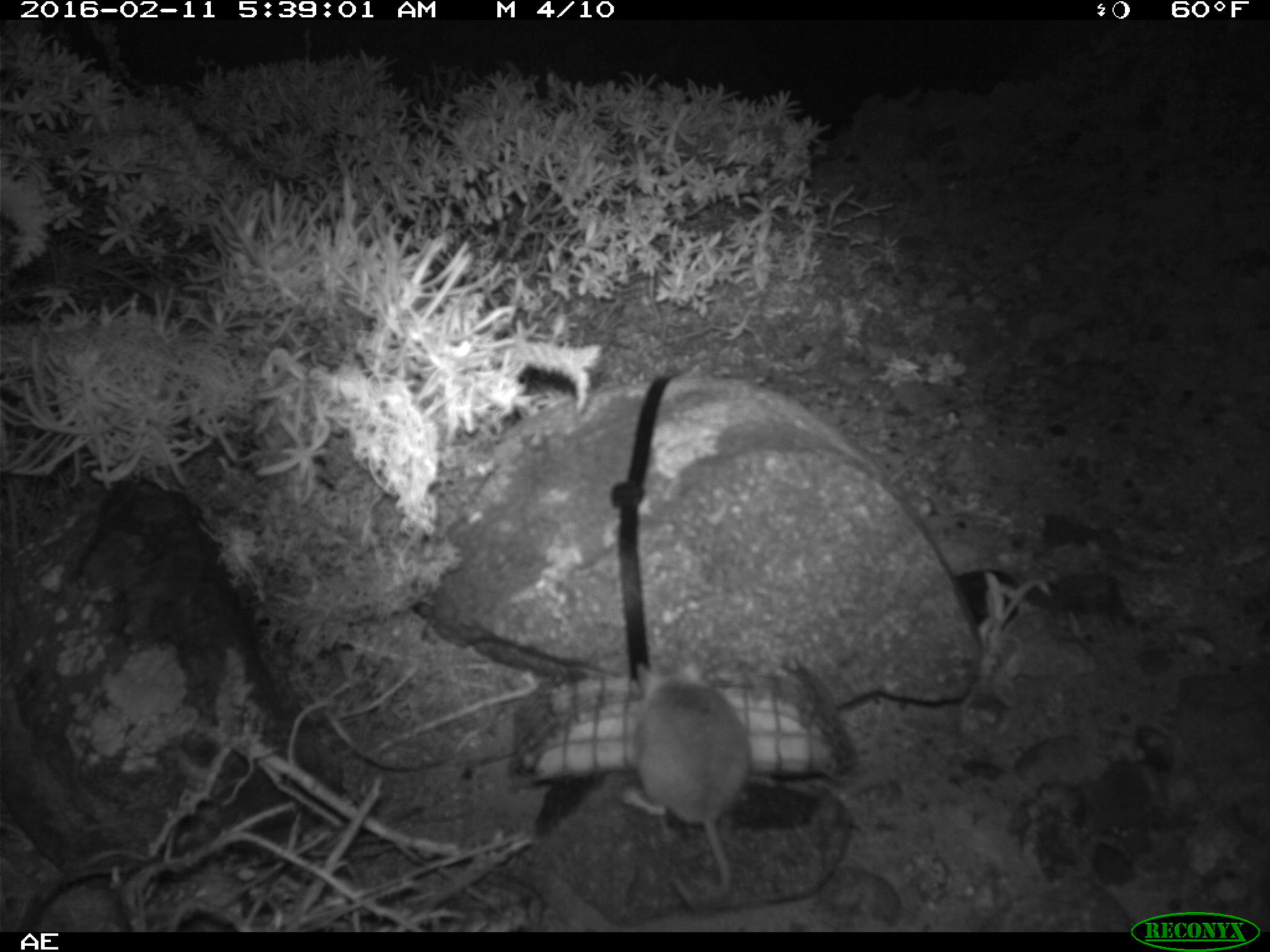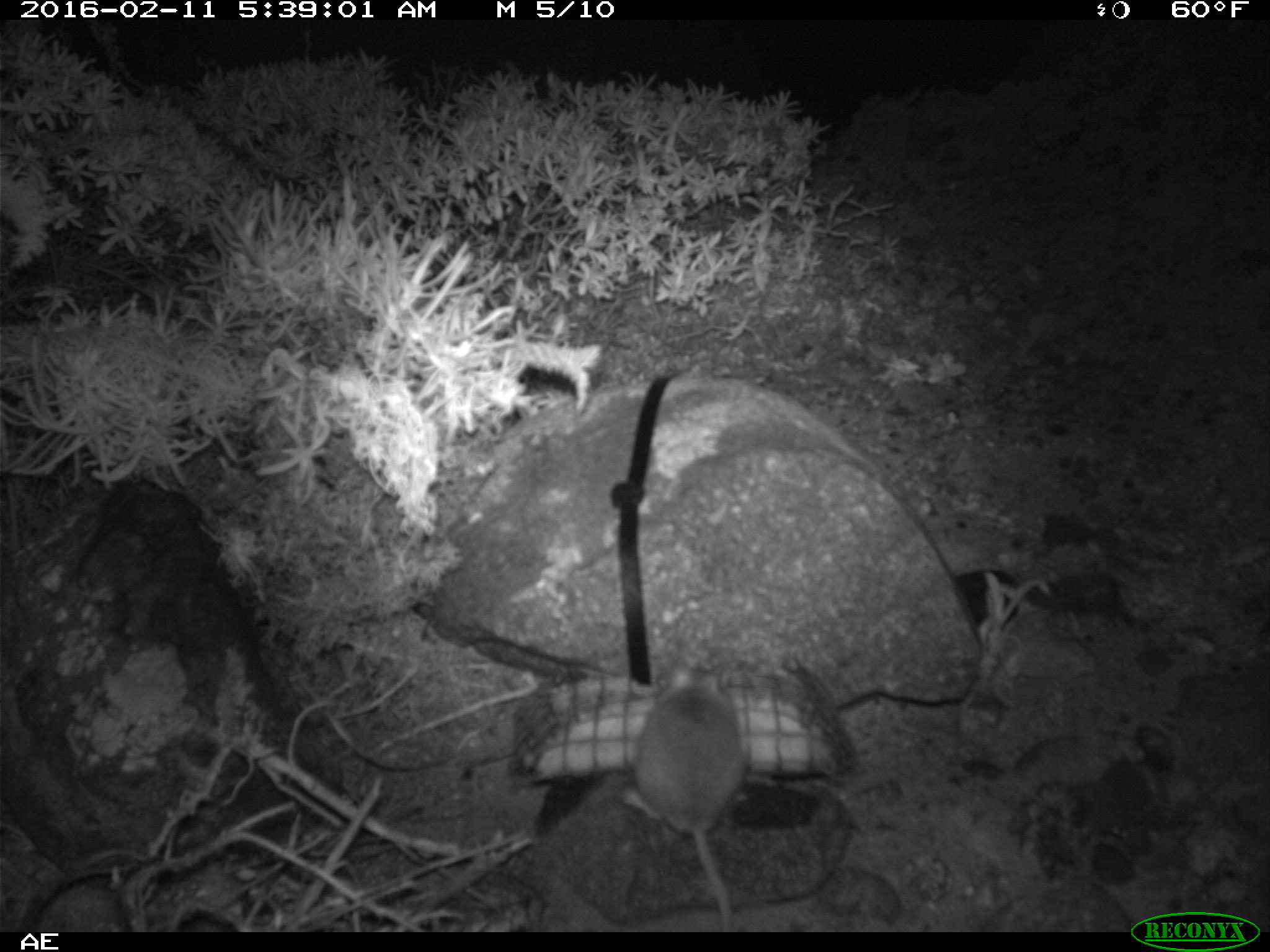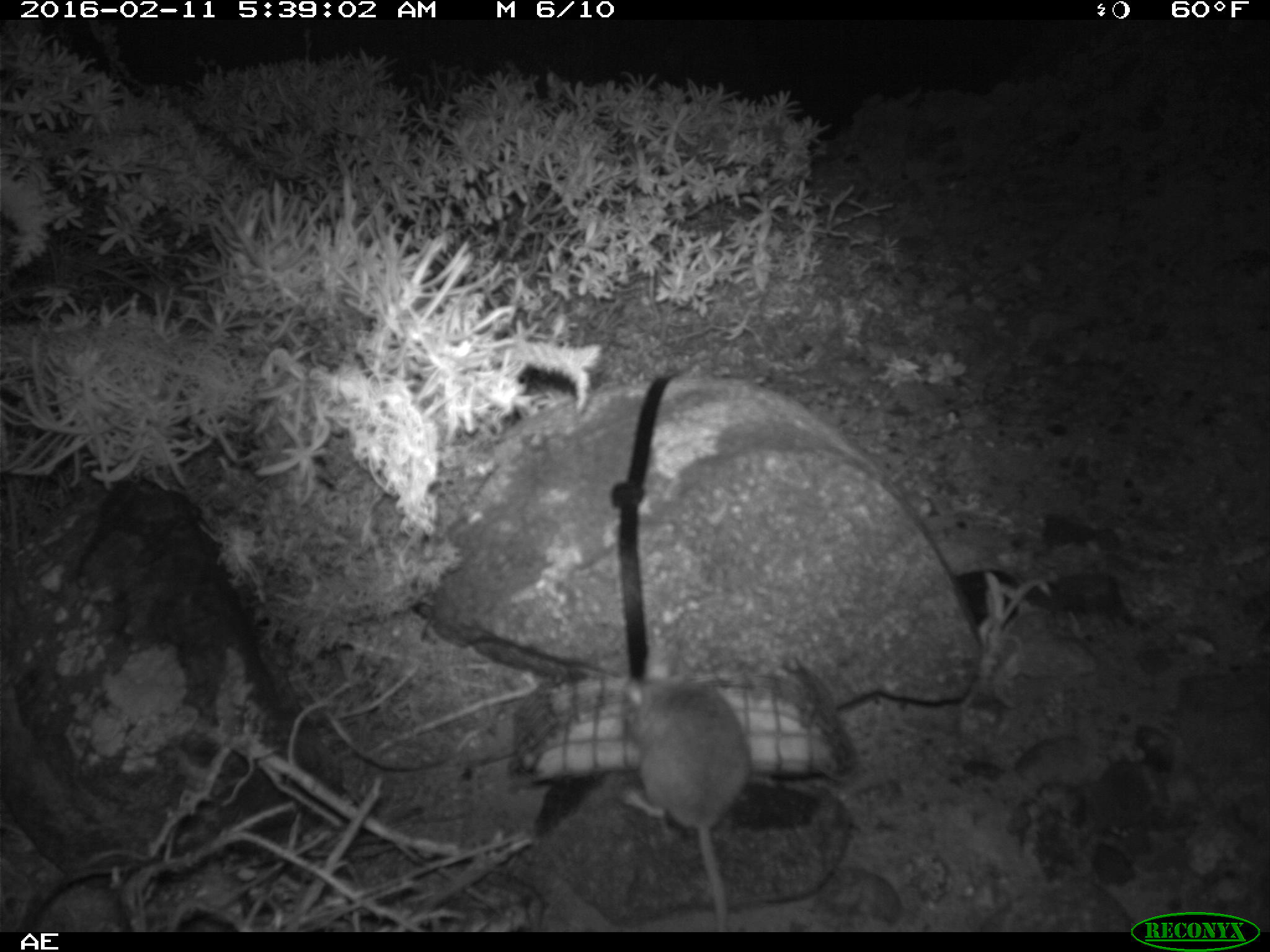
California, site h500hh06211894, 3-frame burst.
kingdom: Animalia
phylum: Chordata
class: Mammalia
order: Rodentia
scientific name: Rodentia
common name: rodent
Rodent (Rodentia).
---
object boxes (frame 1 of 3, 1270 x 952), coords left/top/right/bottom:
rodent: 619/653/748/913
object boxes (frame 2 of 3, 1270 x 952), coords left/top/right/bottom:
rodent: 619/664/745/932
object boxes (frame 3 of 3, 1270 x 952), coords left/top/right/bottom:
rodent: 616/638/751/930